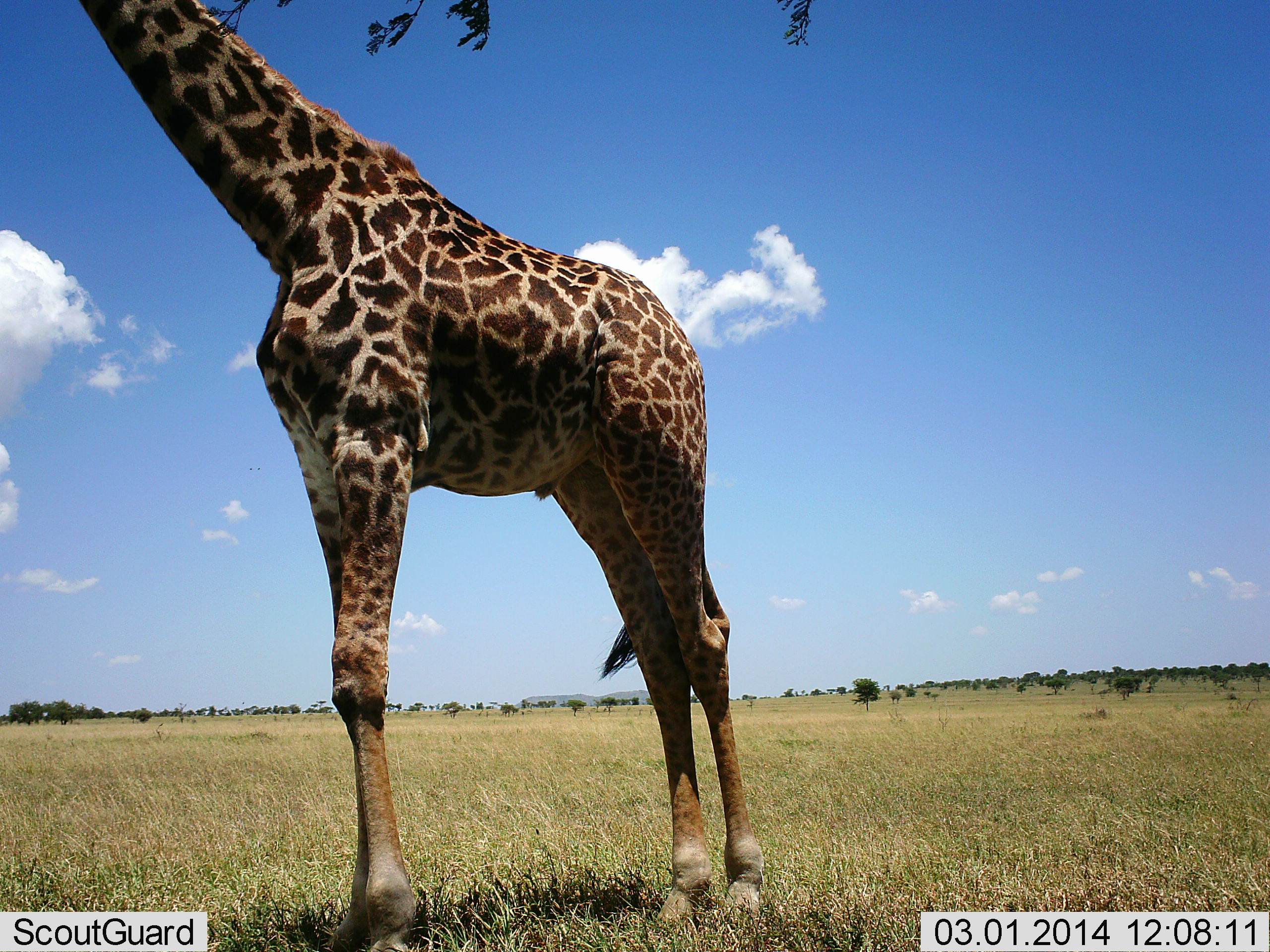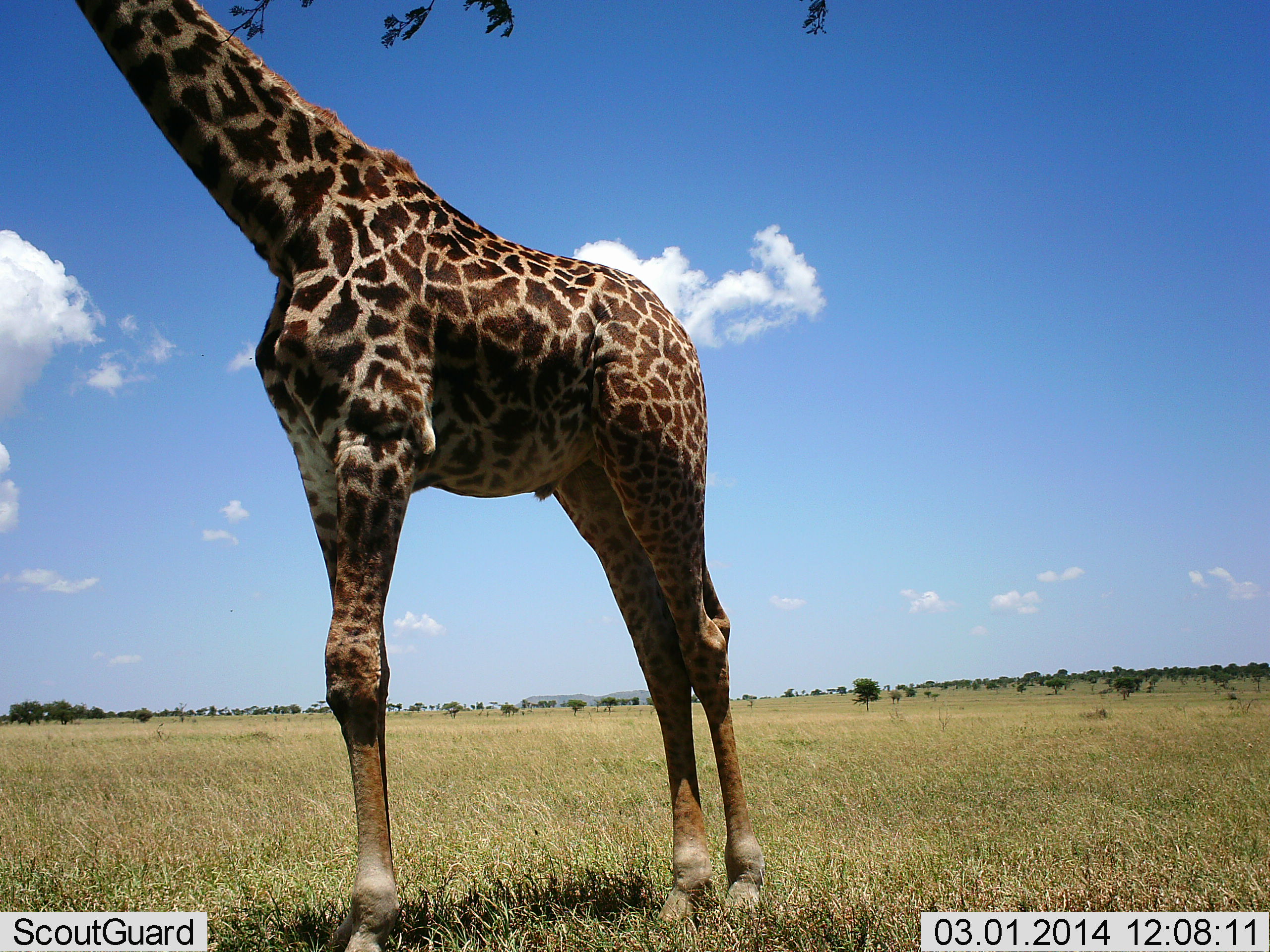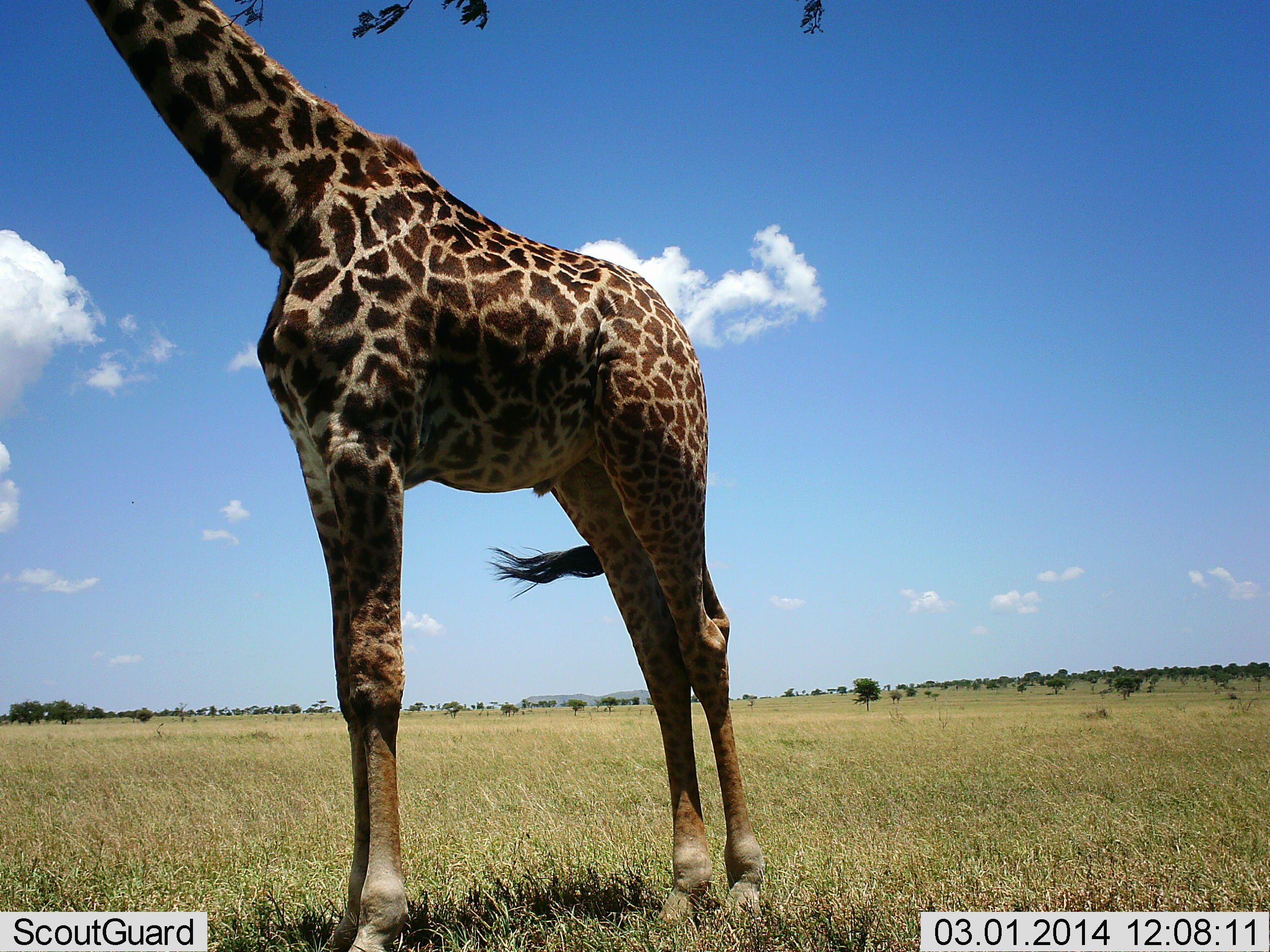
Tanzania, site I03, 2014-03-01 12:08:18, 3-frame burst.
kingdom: Animalia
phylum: Chordata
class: Mammalia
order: Artiodactyla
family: Giraffidae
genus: Giraffa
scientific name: Giraffa camelopardalis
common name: giraffe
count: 1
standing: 60%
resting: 0%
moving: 0%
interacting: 0%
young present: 0%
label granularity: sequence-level